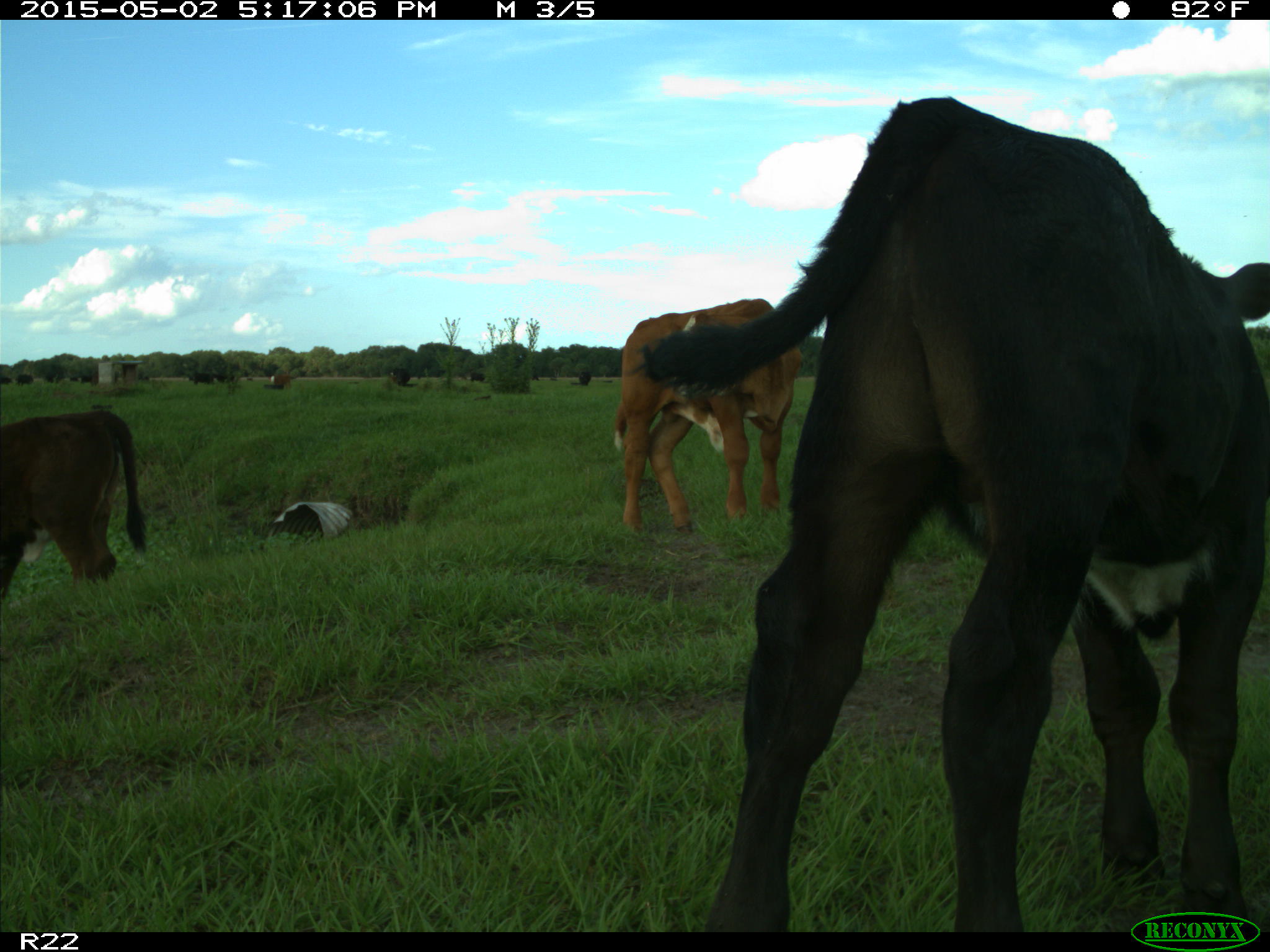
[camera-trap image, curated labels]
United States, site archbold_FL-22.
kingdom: Animalia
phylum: Chordata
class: Mammalia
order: Artiodactyla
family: Bovidae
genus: Bos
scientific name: Bos taurus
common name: domestic cow